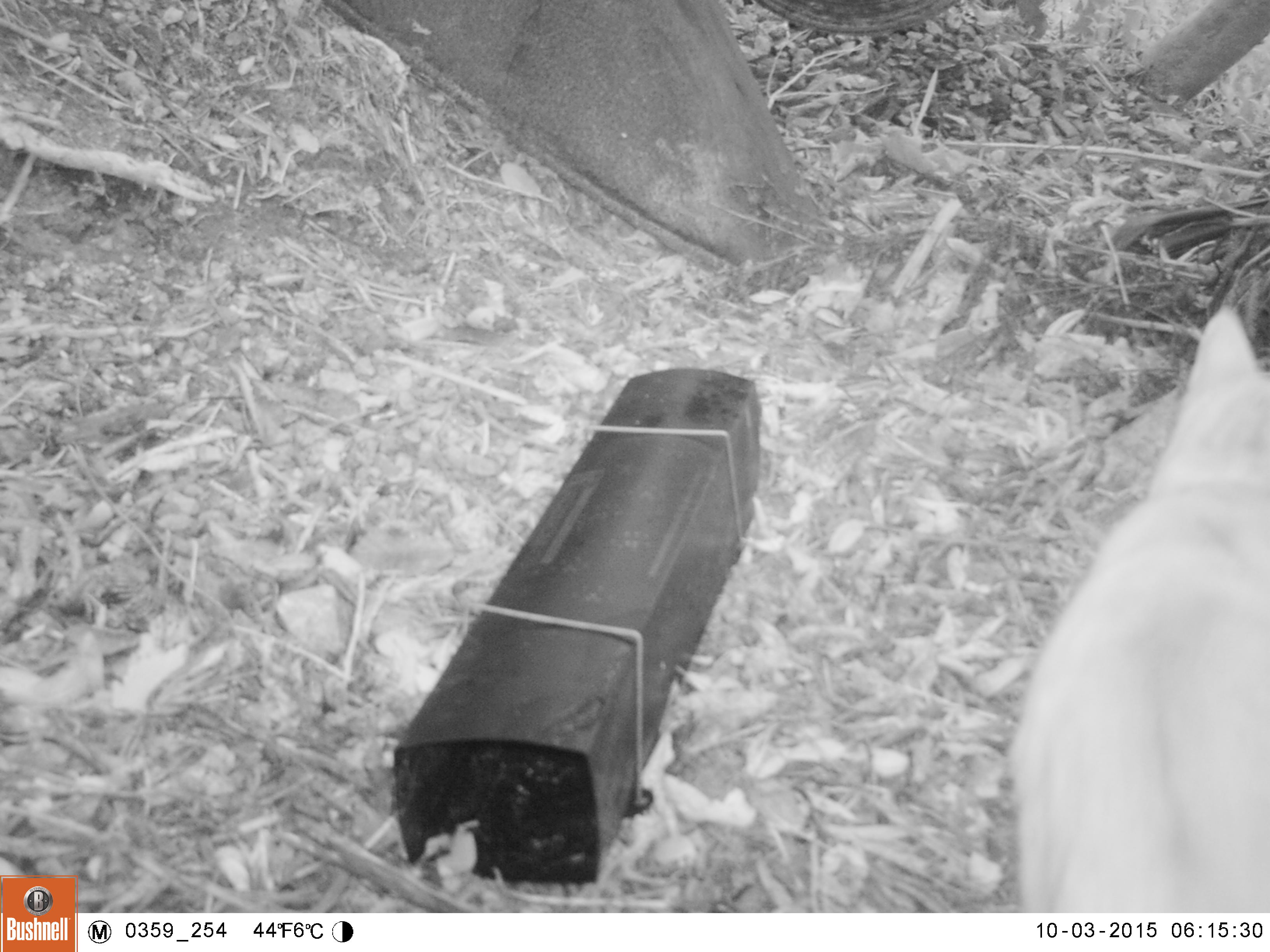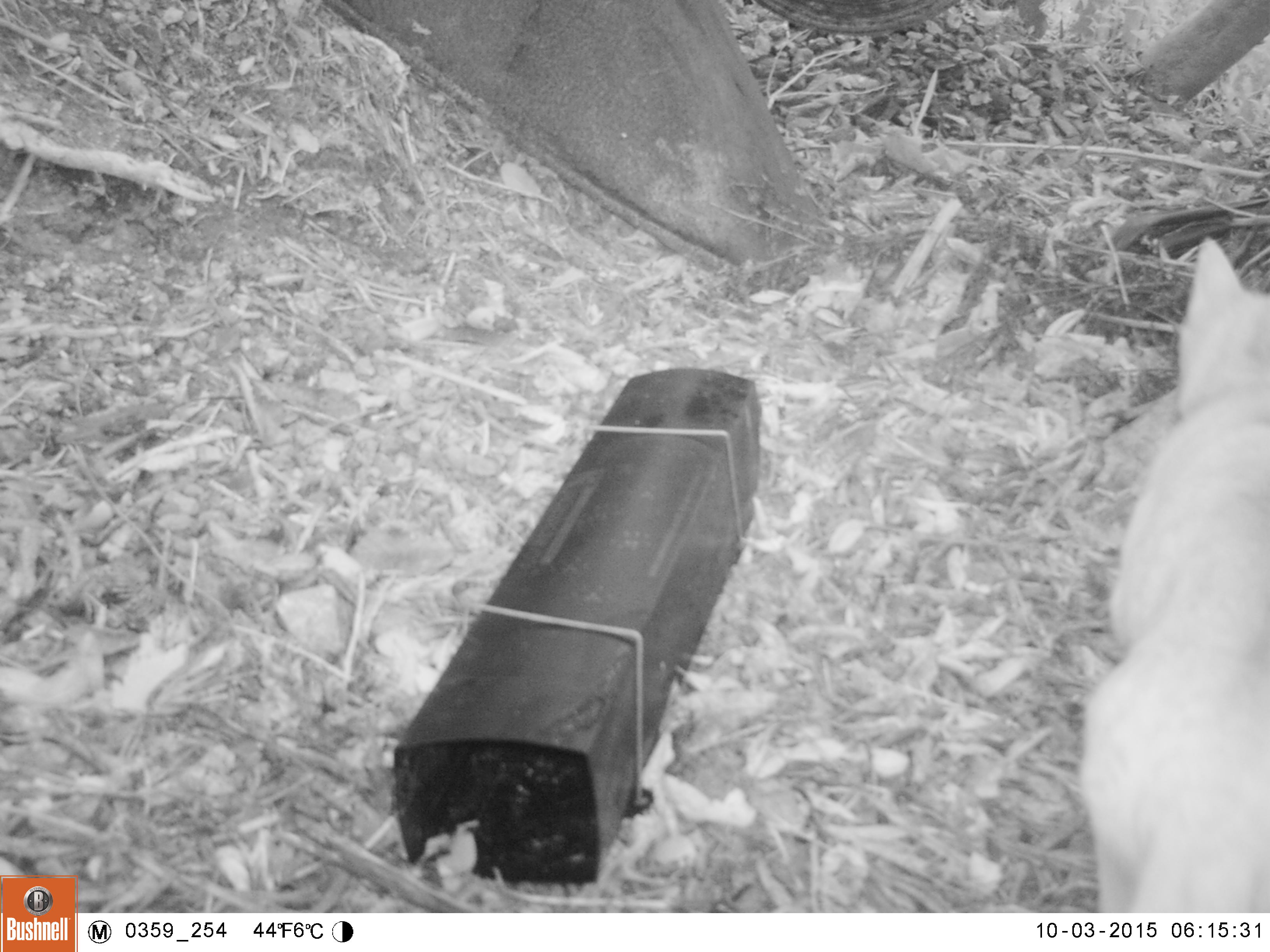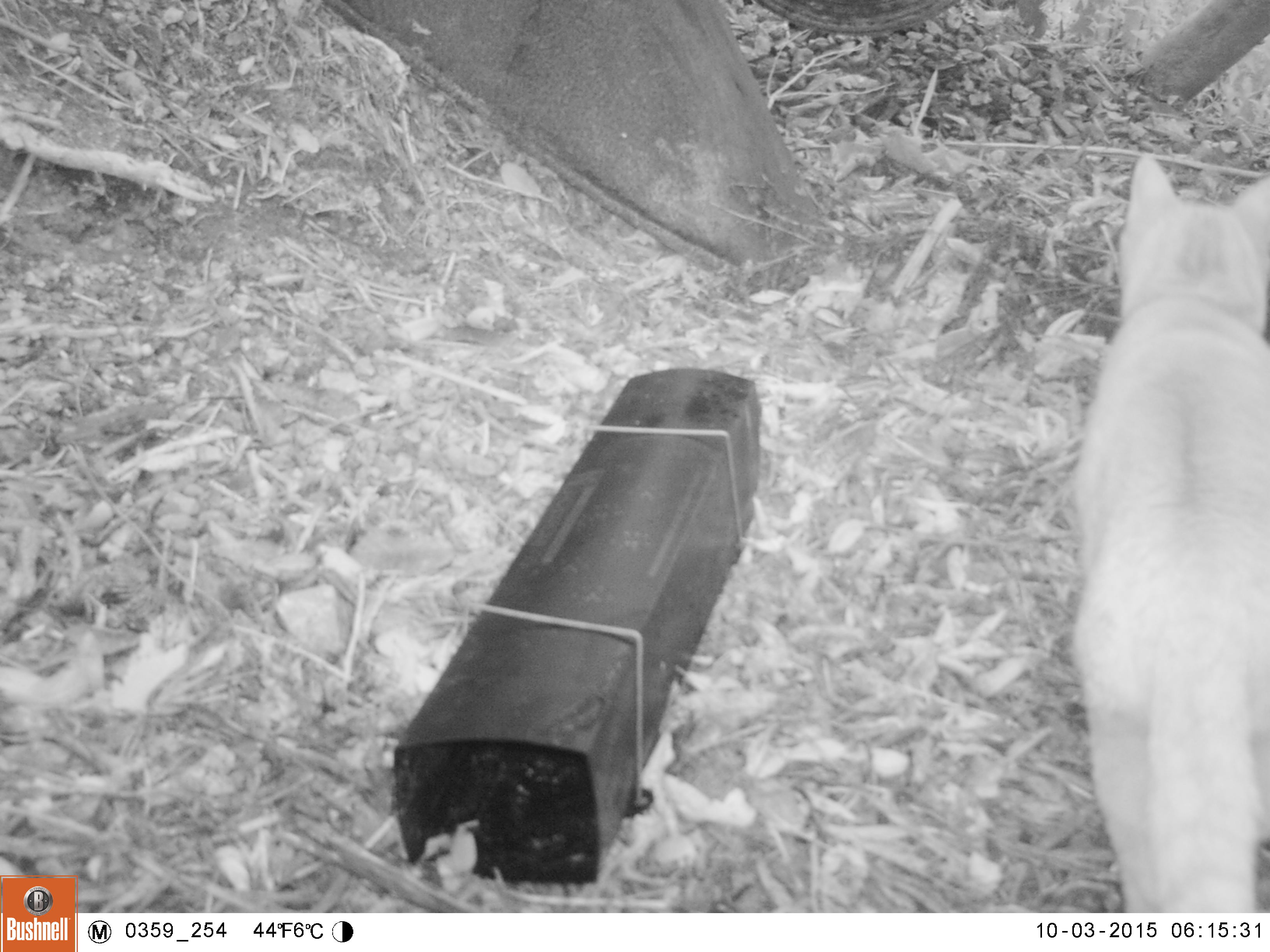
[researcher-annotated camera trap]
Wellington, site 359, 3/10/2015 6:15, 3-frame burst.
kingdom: Animalia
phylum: Chordata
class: Mammalia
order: Carnivora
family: Felidae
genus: Felis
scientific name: Felis catus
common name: cat